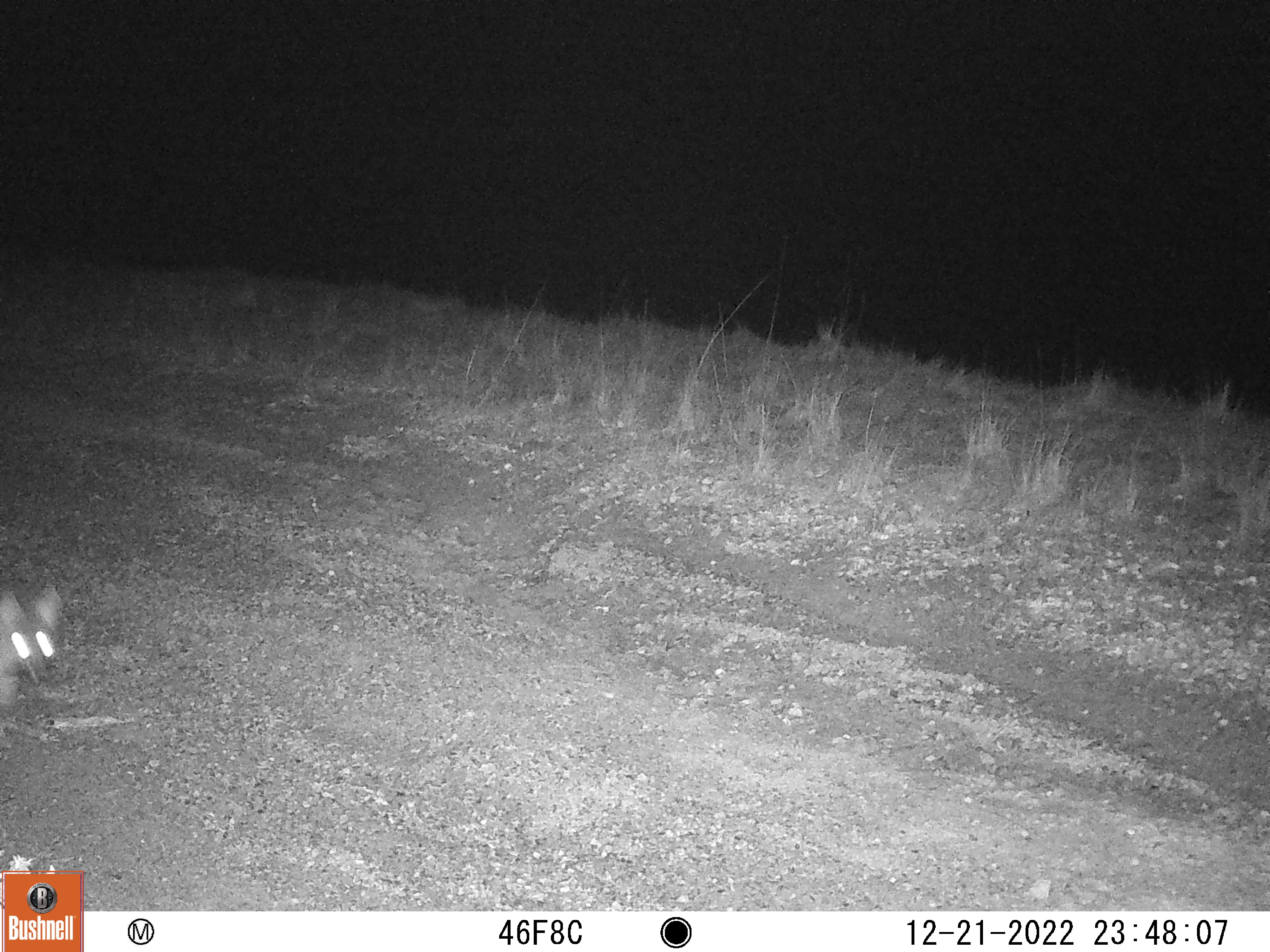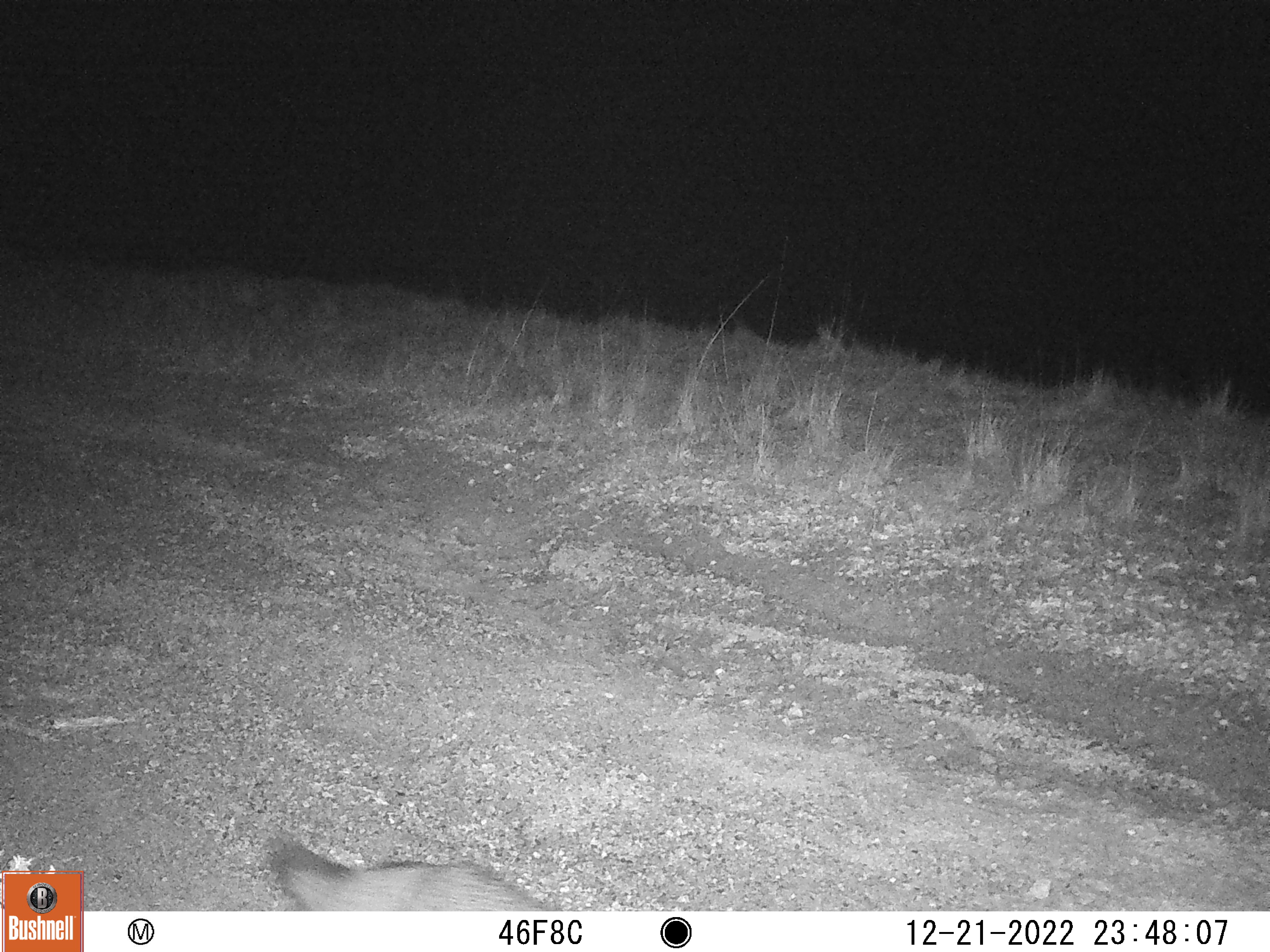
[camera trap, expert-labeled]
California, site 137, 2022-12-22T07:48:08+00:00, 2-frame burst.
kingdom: Animalia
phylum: Chordata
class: Mammalia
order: Carnivora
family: Canidae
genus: Urocyon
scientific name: Urocyon cinereoargenteus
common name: gray fox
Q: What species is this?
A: Gray fox (Urocyon cinereoargenteus).